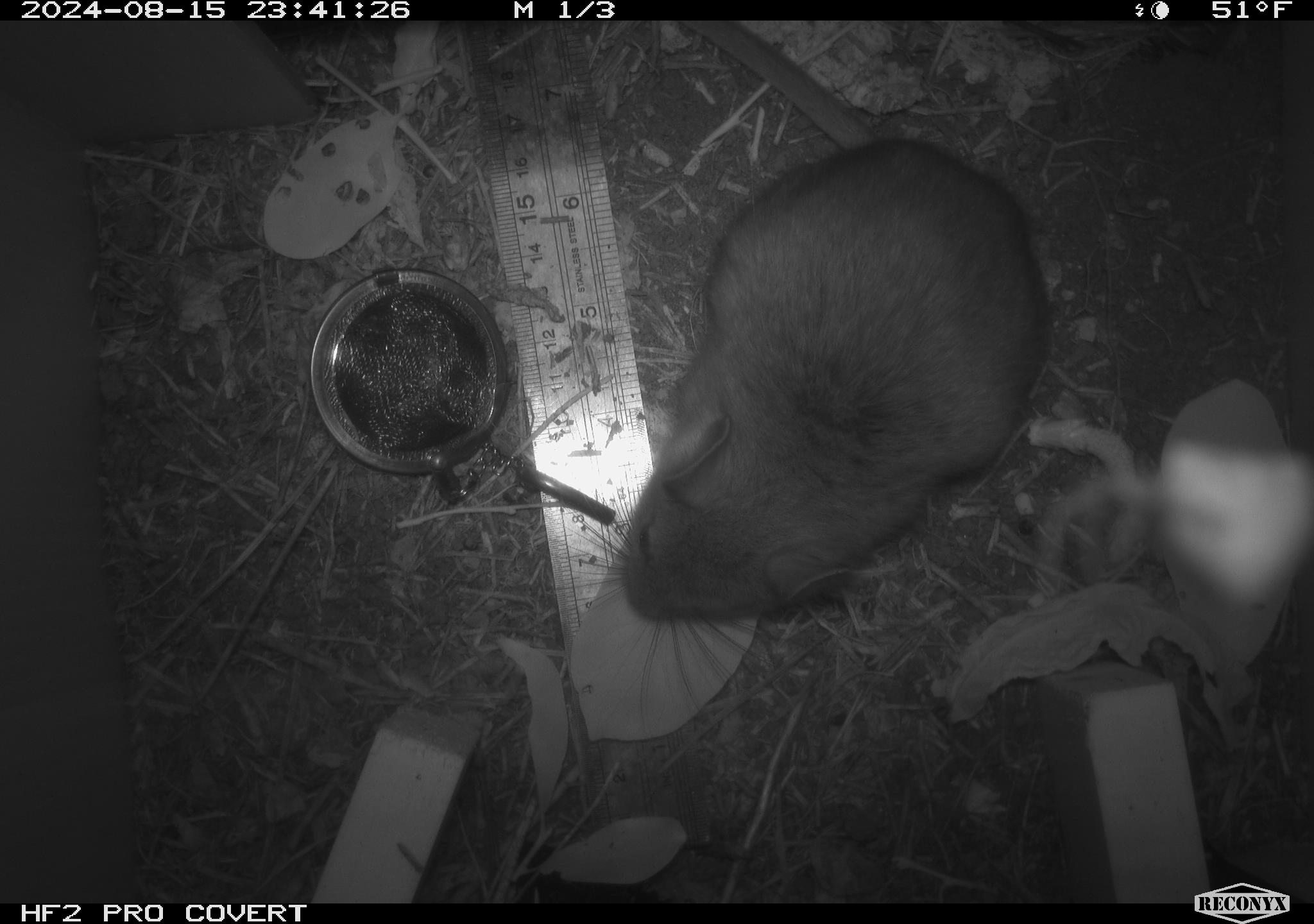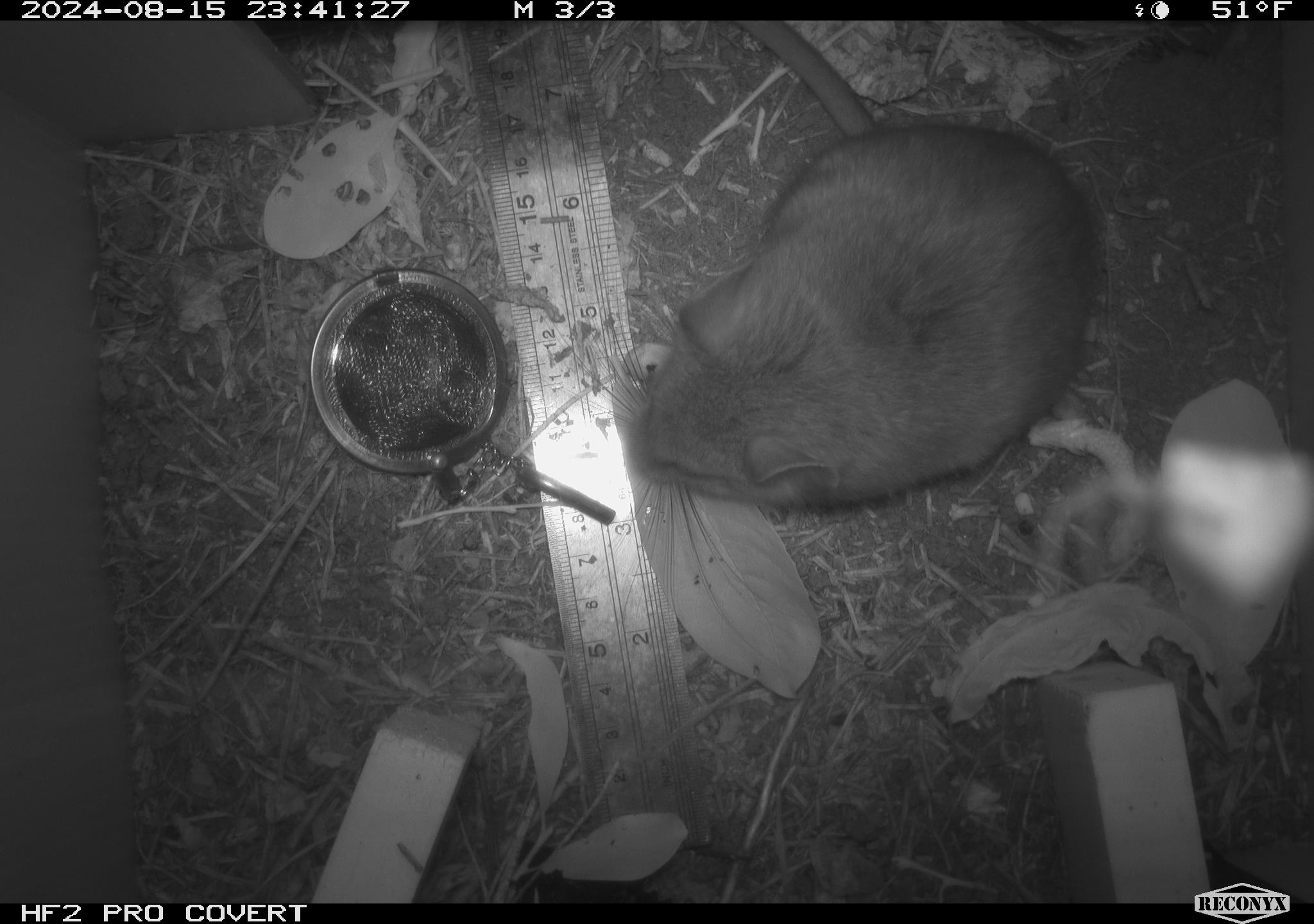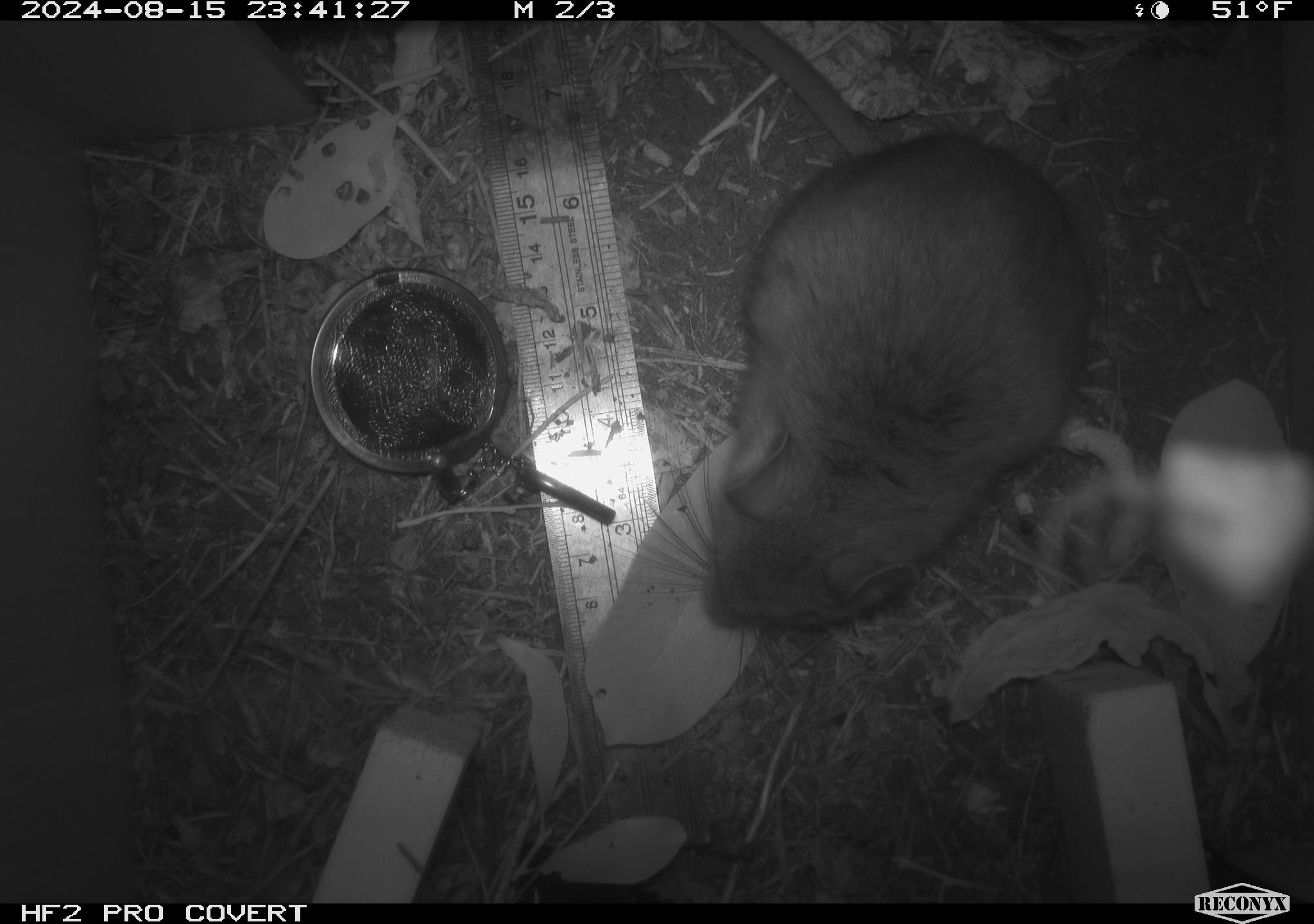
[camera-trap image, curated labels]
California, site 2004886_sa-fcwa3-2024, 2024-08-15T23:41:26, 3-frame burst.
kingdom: Animalia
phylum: Chordata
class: Mammalia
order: Rodentia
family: Cricetidae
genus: Neotoma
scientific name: Neotoma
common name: pack rat or woodrat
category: neotoma species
Neotoma species (pack rat or woodrat) (Neotoma).